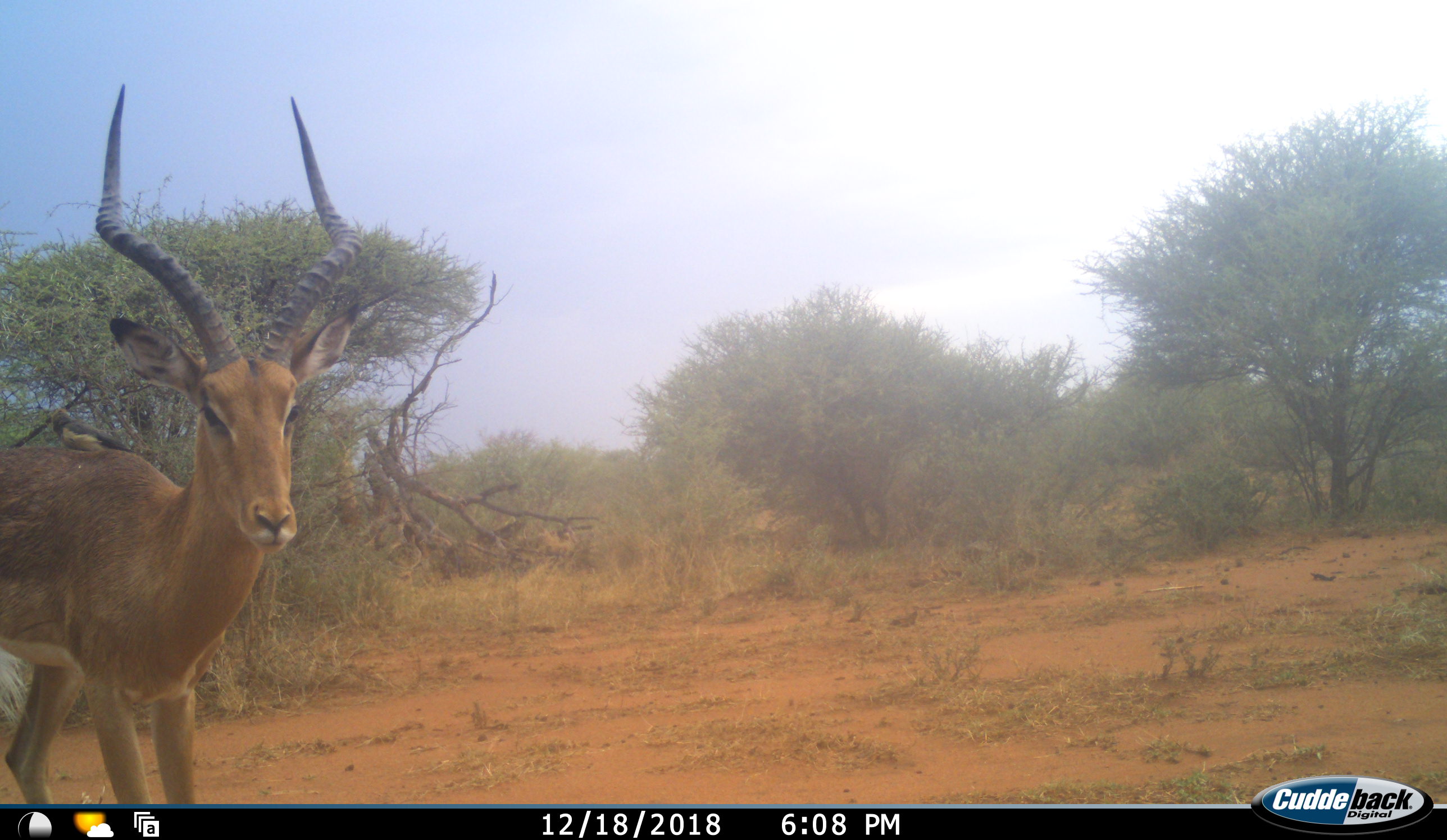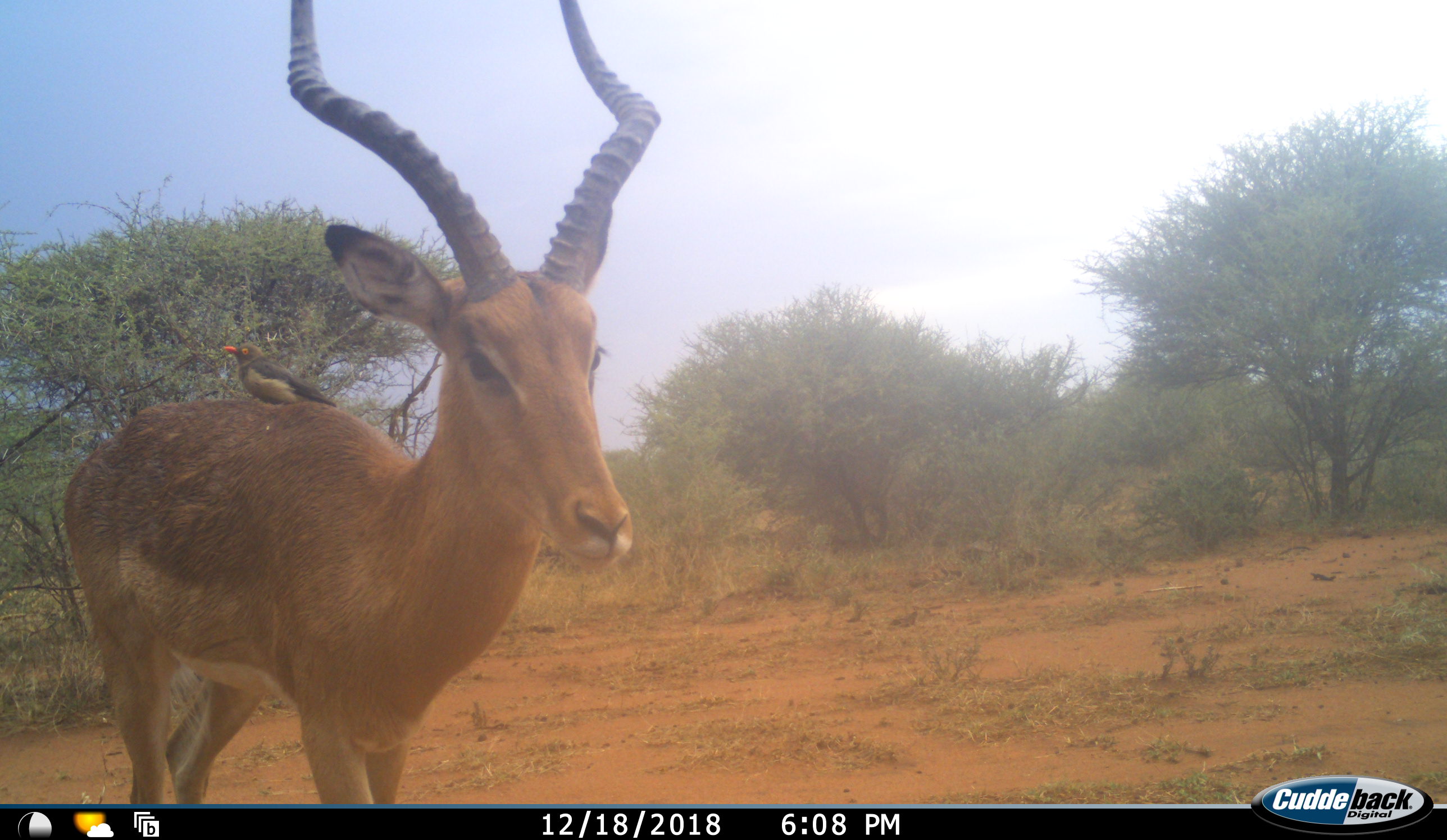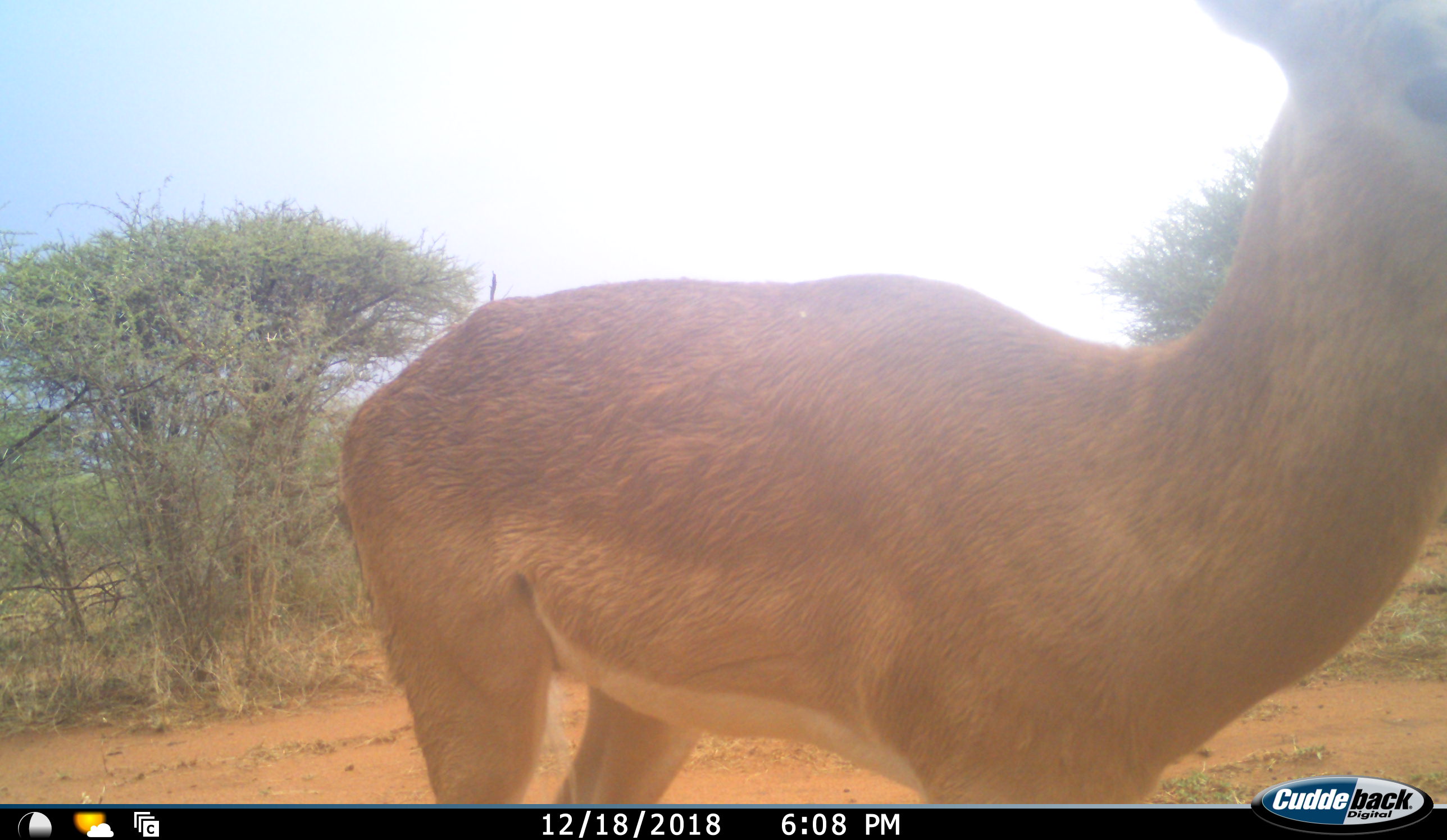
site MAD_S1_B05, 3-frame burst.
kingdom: Animalia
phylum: Chordata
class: Aves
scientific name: Aves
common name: bird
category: birdother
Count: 1.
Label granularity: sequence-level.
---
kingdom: Animalia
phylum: Chordata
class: Mammalia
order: Artiodactyla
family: Bovidae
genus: Aepyceros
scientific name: Aepyceros melampus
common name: impala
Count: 1.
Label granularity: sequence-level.